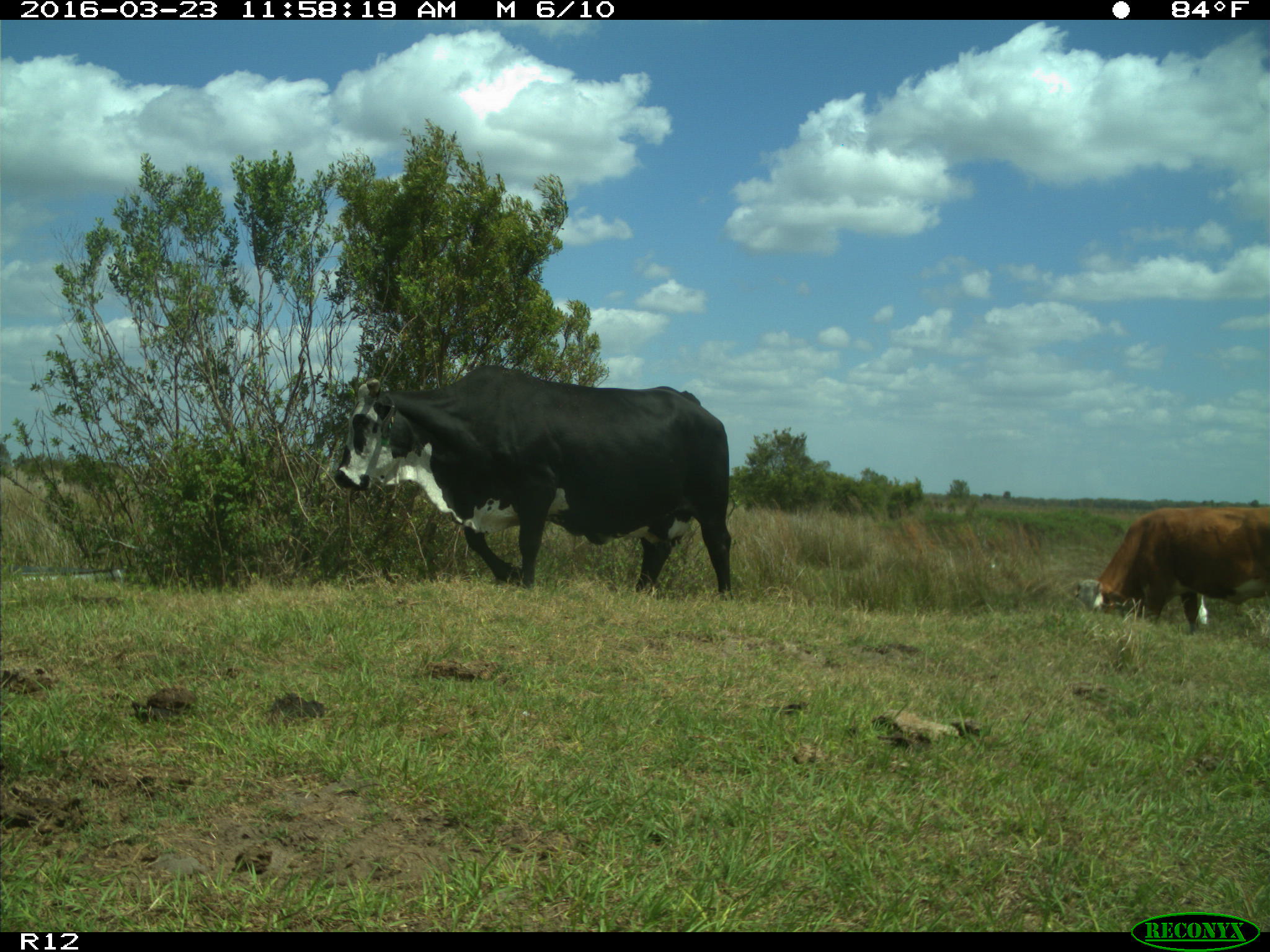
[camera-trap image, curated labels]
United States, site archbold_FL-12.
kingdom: Animalia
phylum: Chordata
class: Mammalia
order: Artiodactyla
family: Bovidae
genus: Bos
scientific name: Bos taurus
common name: domestic cow